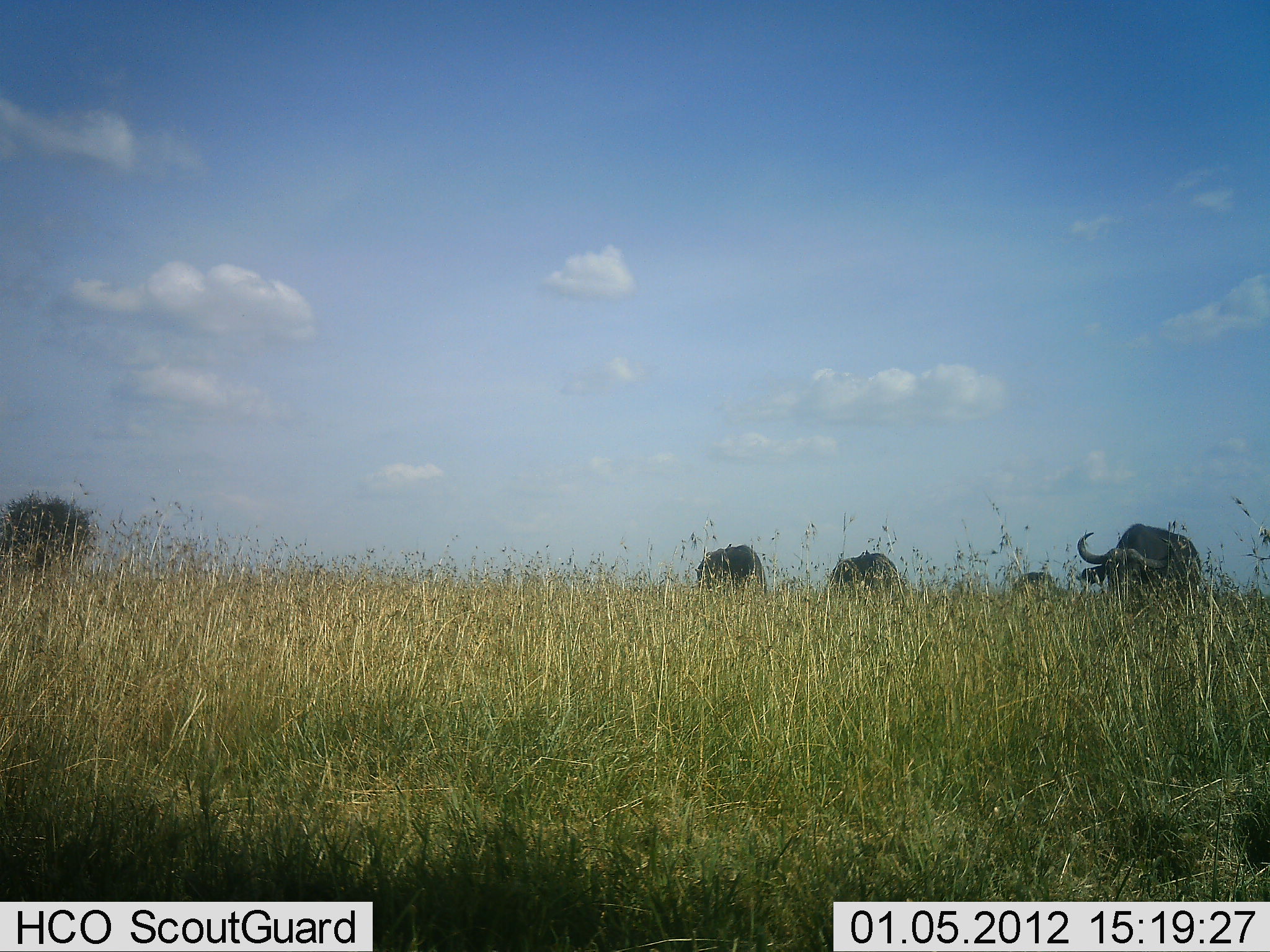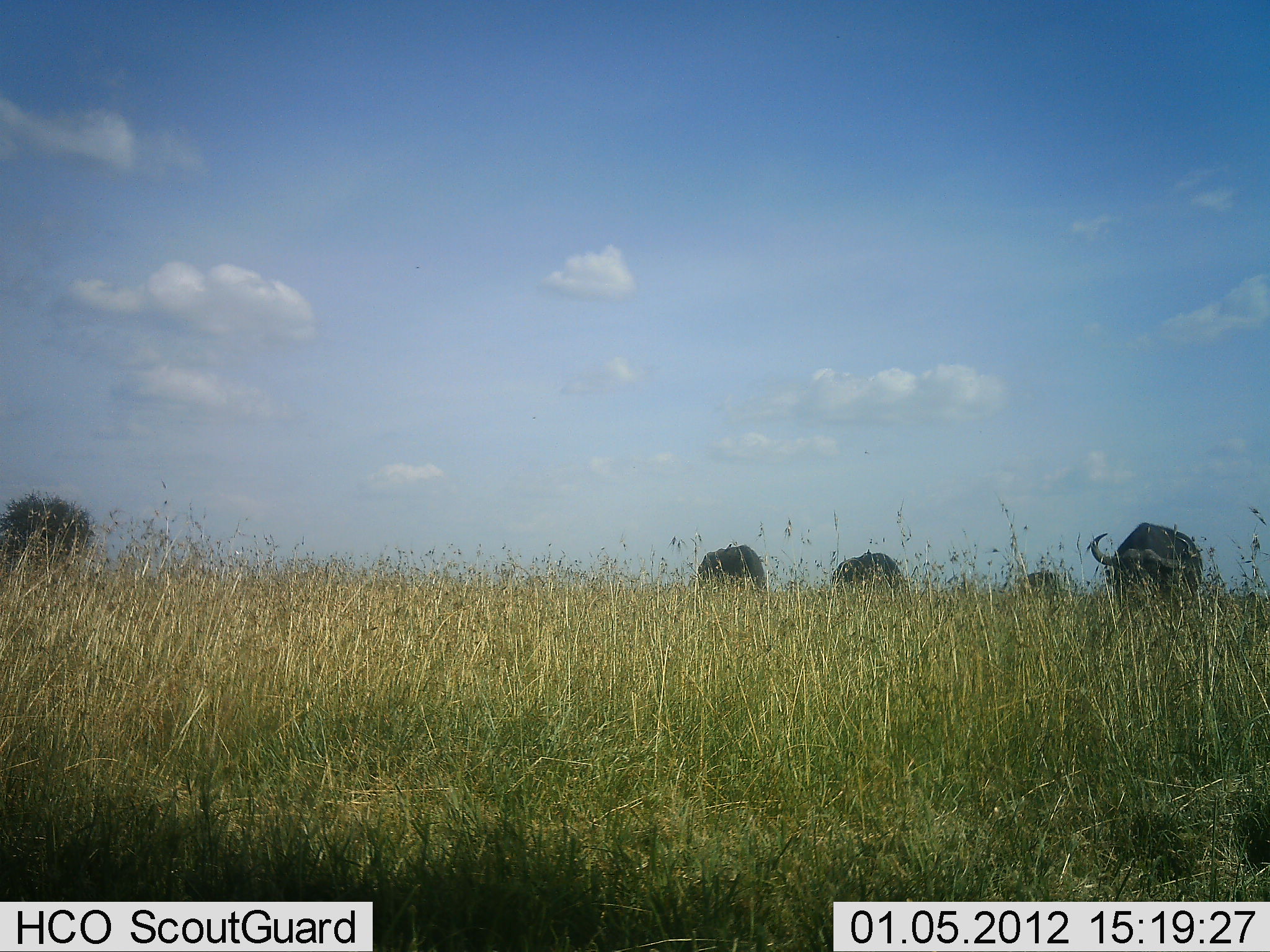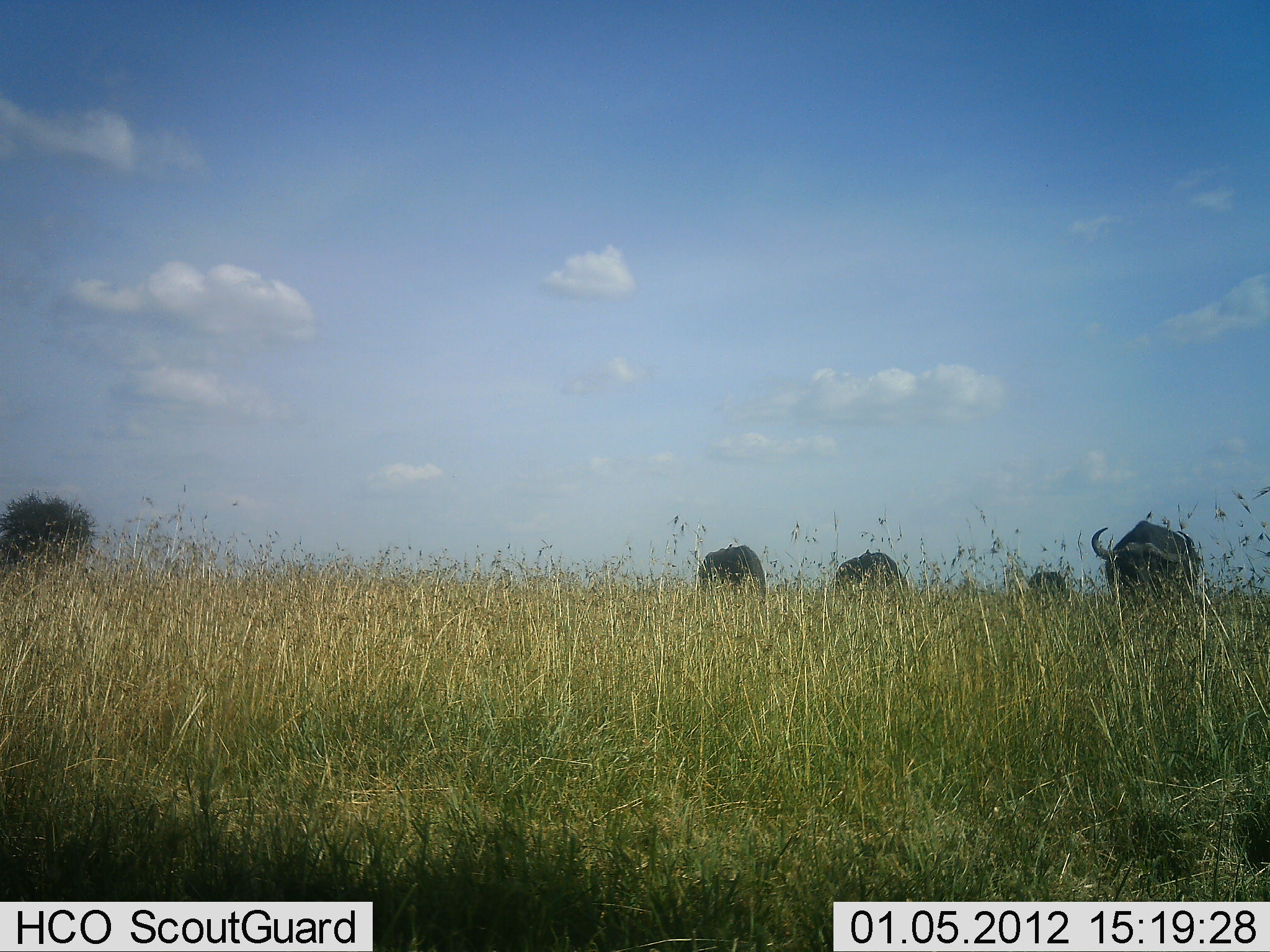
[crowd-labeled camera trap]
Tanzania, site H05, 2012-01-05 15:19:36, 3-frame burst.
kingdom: Animalia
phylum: Chordata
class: Mammalia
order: Artiodactyla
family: Bovidae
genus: Syncerus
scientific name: Syncerus caffer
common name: cape buffalo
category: buffalo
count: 4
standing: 44%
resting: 4%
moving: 16%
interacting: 0%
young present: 0%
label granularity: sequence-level